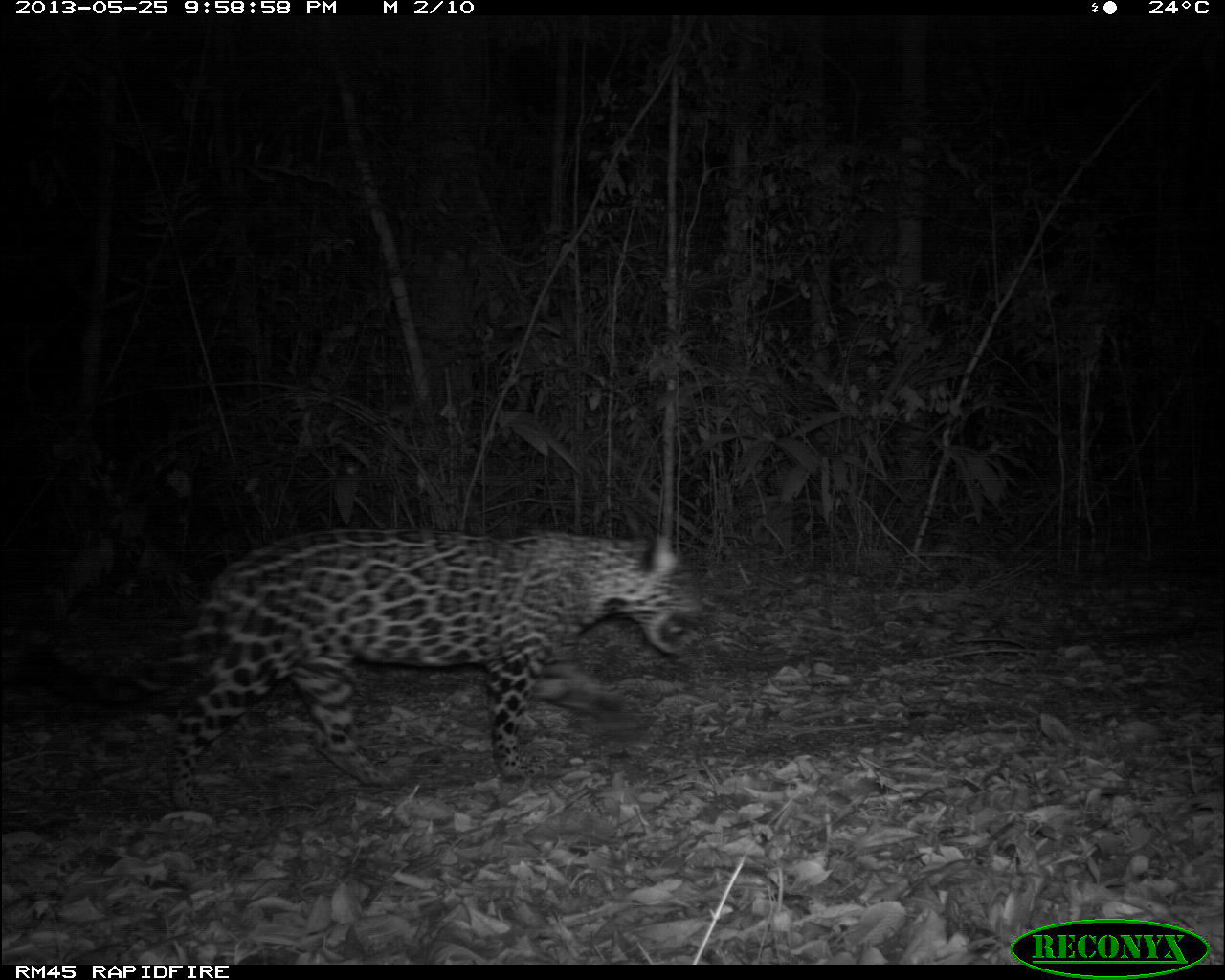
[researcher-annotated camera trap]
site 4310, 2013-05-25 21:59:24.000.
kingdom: Animalia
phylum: Chordata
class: Mammalia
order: Carnivora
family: Felidae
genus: Panthera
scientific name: Panthera onca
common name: jaguar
Panthera onca (jaguar), count 1, sex female.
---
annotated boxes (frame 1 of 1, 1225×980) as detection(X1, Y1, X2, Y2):
panthera onca: detection(0, 524, 707, 800)